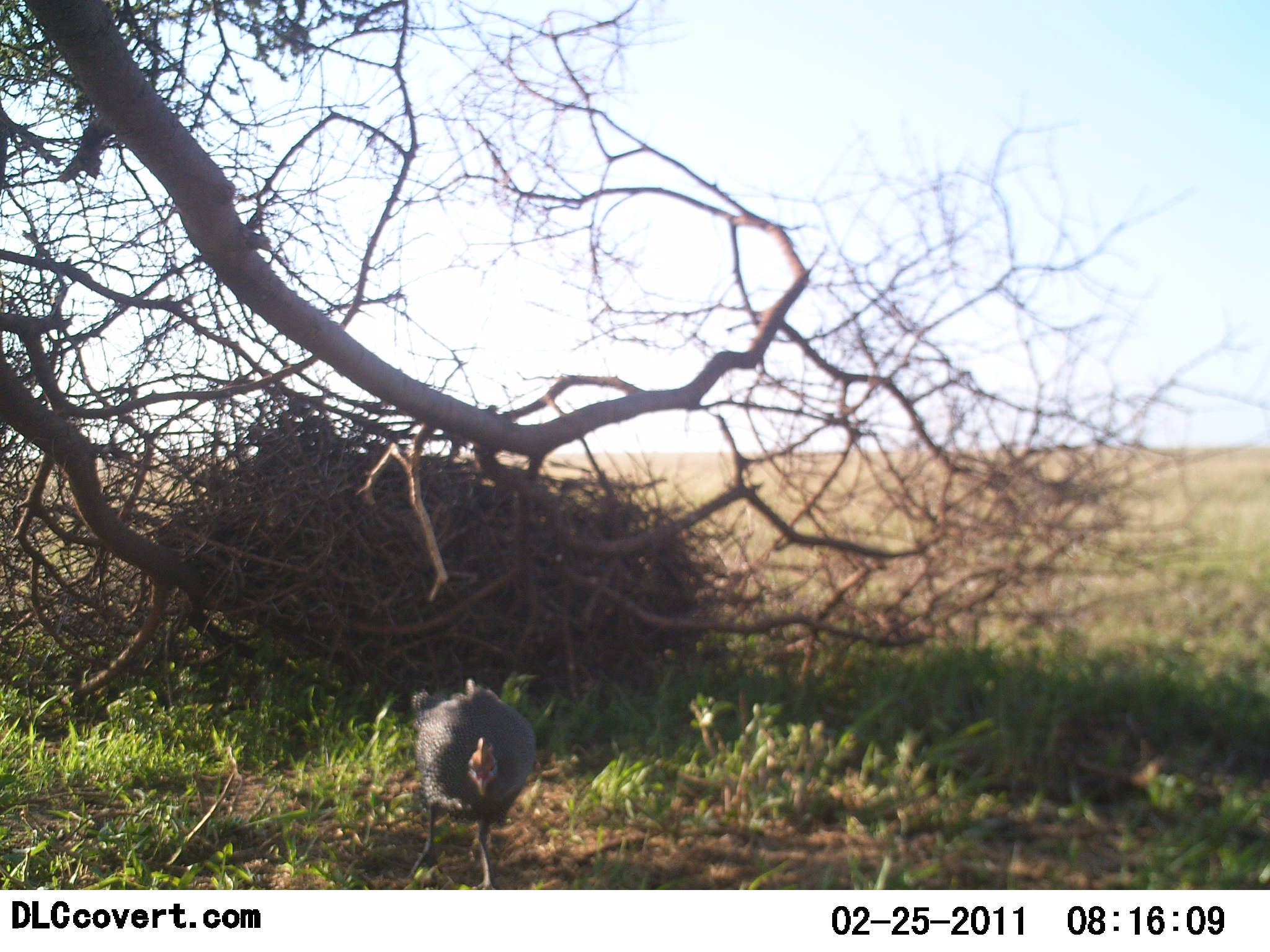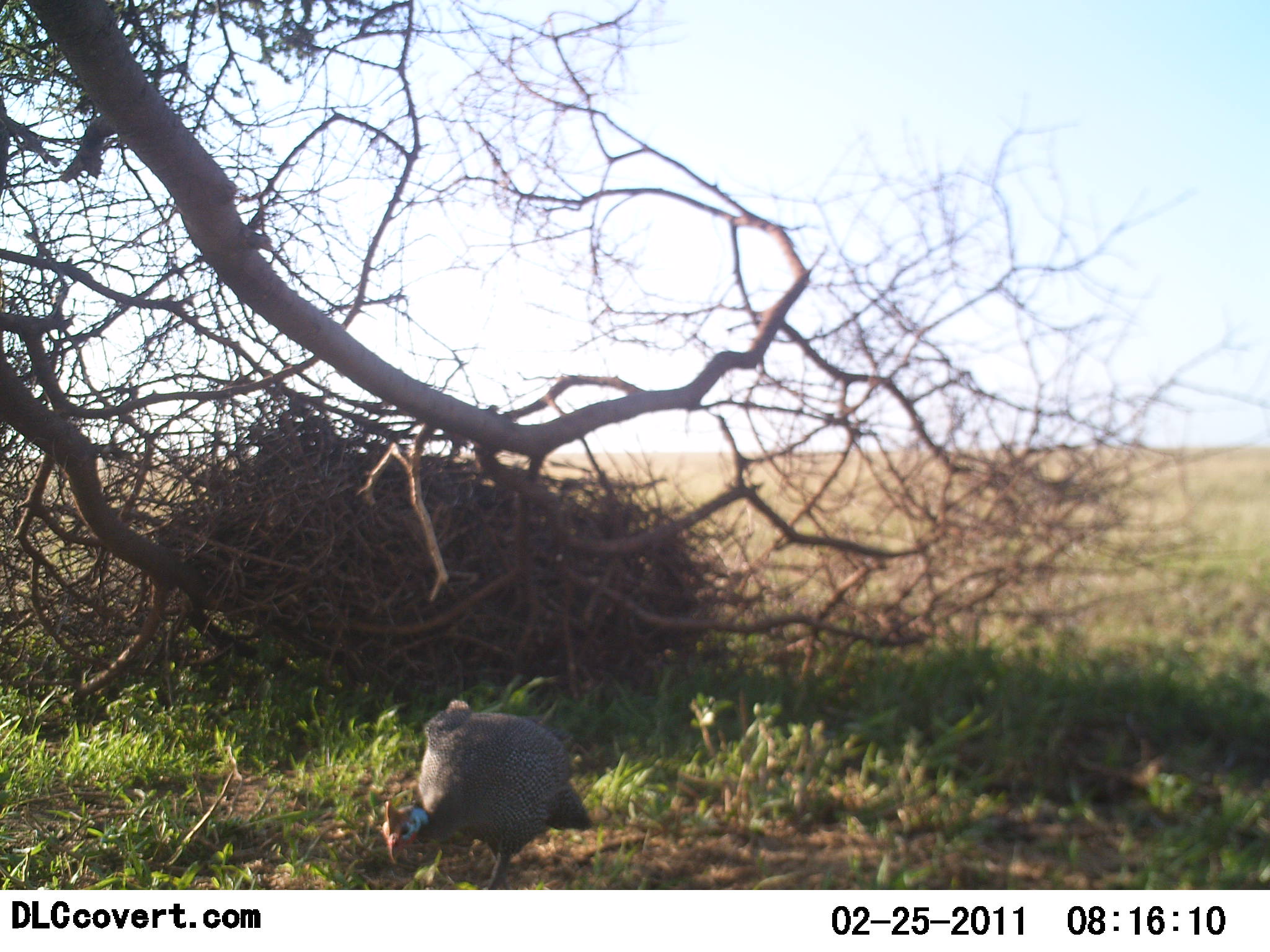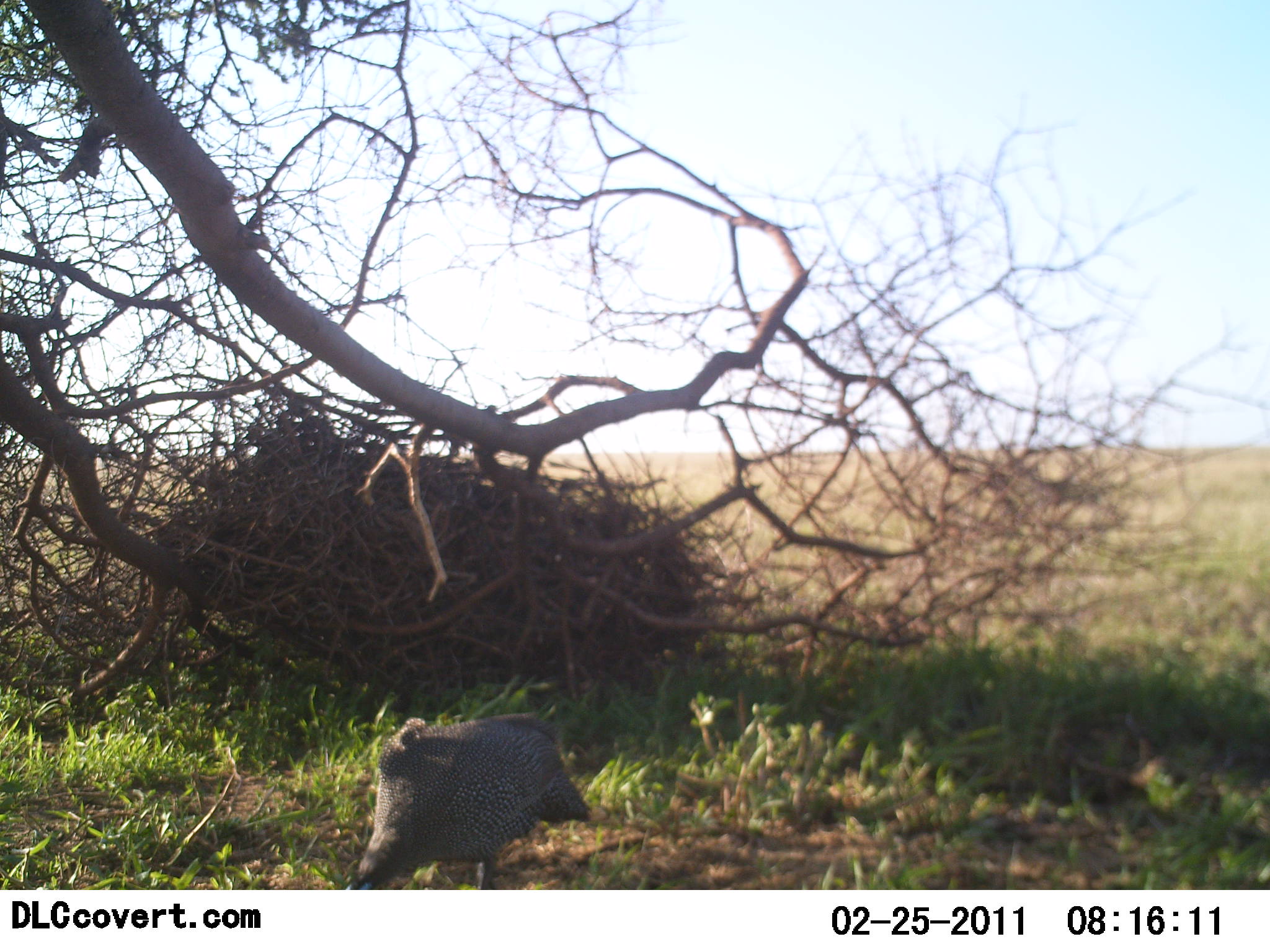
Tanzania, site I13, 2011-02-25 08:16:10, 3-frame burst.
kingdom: Animalia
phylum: Chordata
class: Aves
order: Galliformes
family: Numididae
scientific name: Numididae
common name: guinea fowl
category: guineafowl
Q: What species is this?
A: Guineafowl (guinea fowl) (Numididae).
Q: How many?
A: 1.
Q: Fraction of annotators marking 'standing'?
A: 10%.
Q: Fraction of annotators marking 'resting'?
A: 0%.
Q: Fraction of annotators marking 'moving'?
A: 20%.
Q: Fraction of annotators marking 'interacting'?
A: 0%.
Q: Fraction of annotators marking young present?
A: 0%.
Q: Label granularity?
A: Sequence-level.